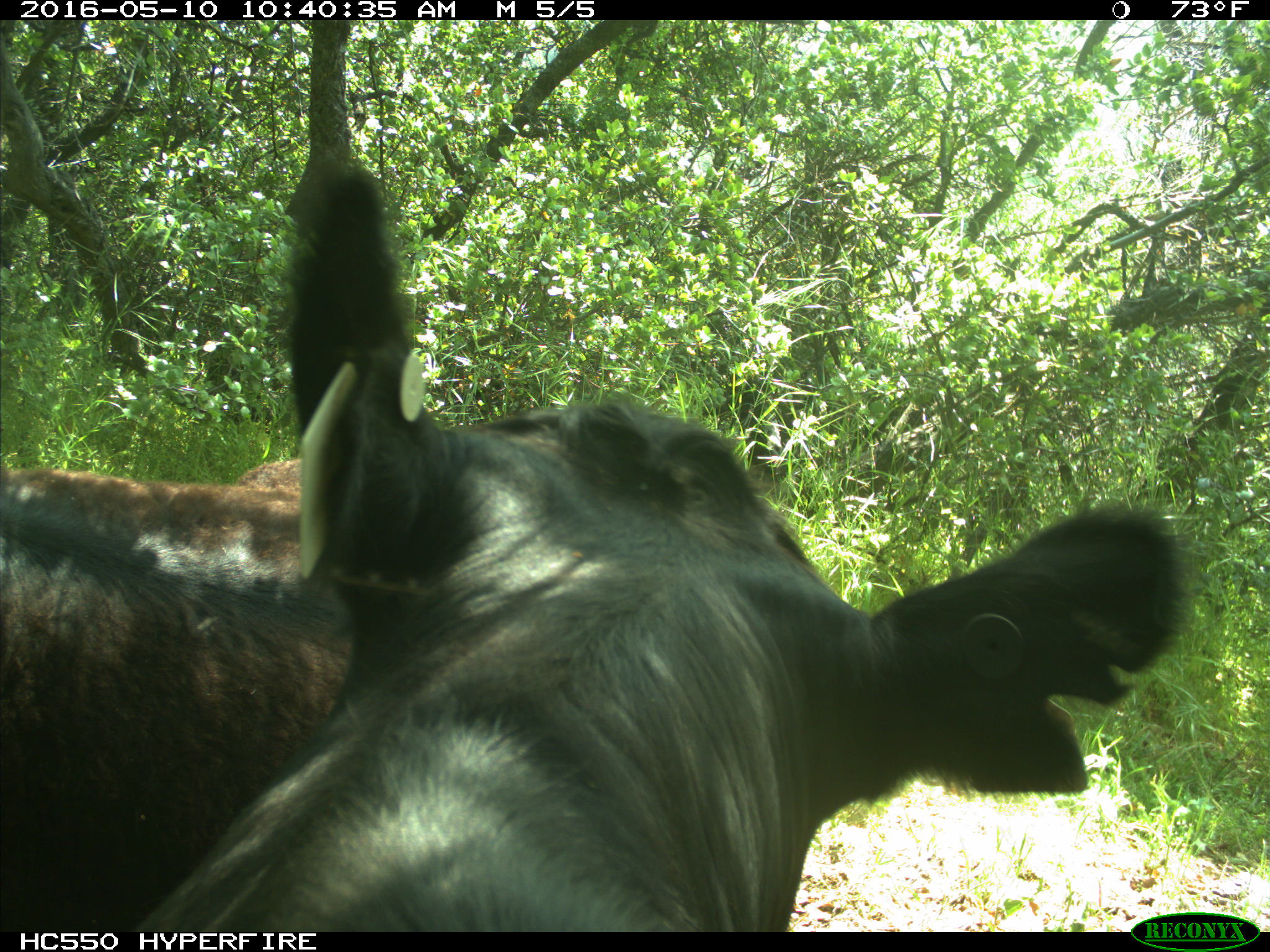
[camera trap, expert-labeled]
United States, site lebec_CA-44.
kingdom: Animalia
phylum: Chordata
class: Mammalia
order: Artiodactyla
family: Bovidae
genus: Bos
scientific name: Bos taurus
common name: domestic cow